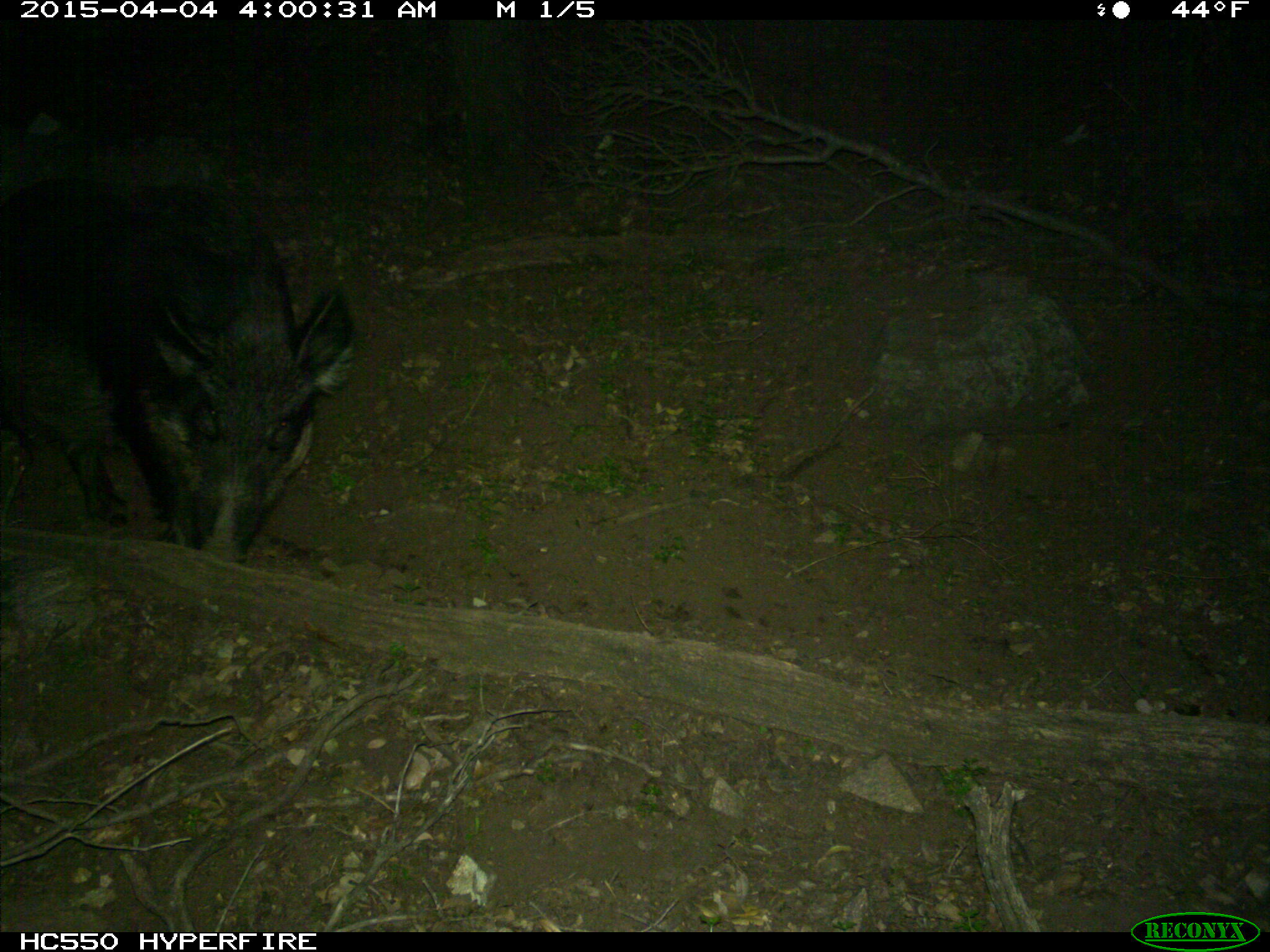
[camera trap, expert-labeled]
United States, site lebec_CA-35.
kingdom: Animalia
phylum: Chordata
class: Mammalia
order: Artiodactyla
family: Suidae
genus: Sus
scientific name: Sus scrofa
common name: wild boar